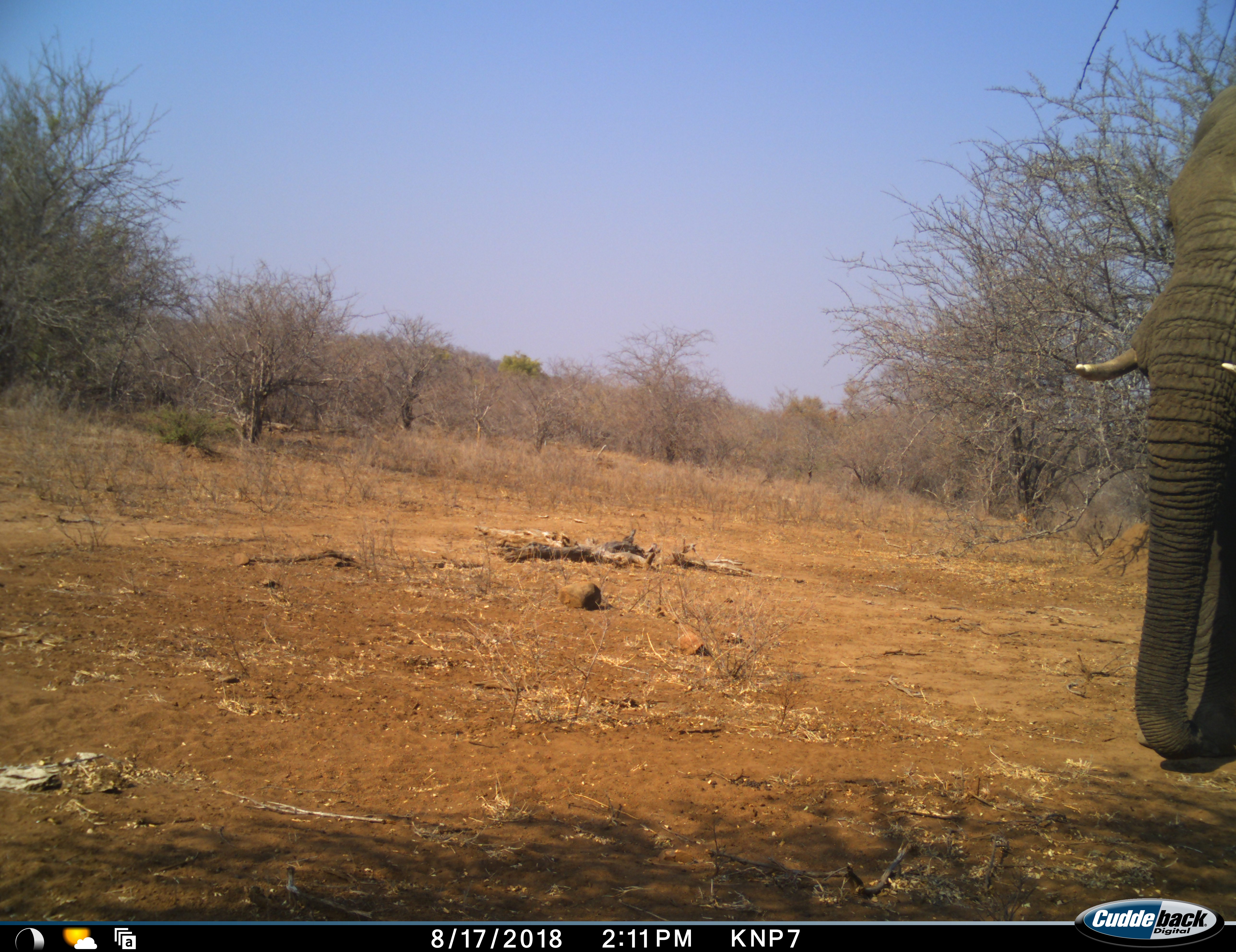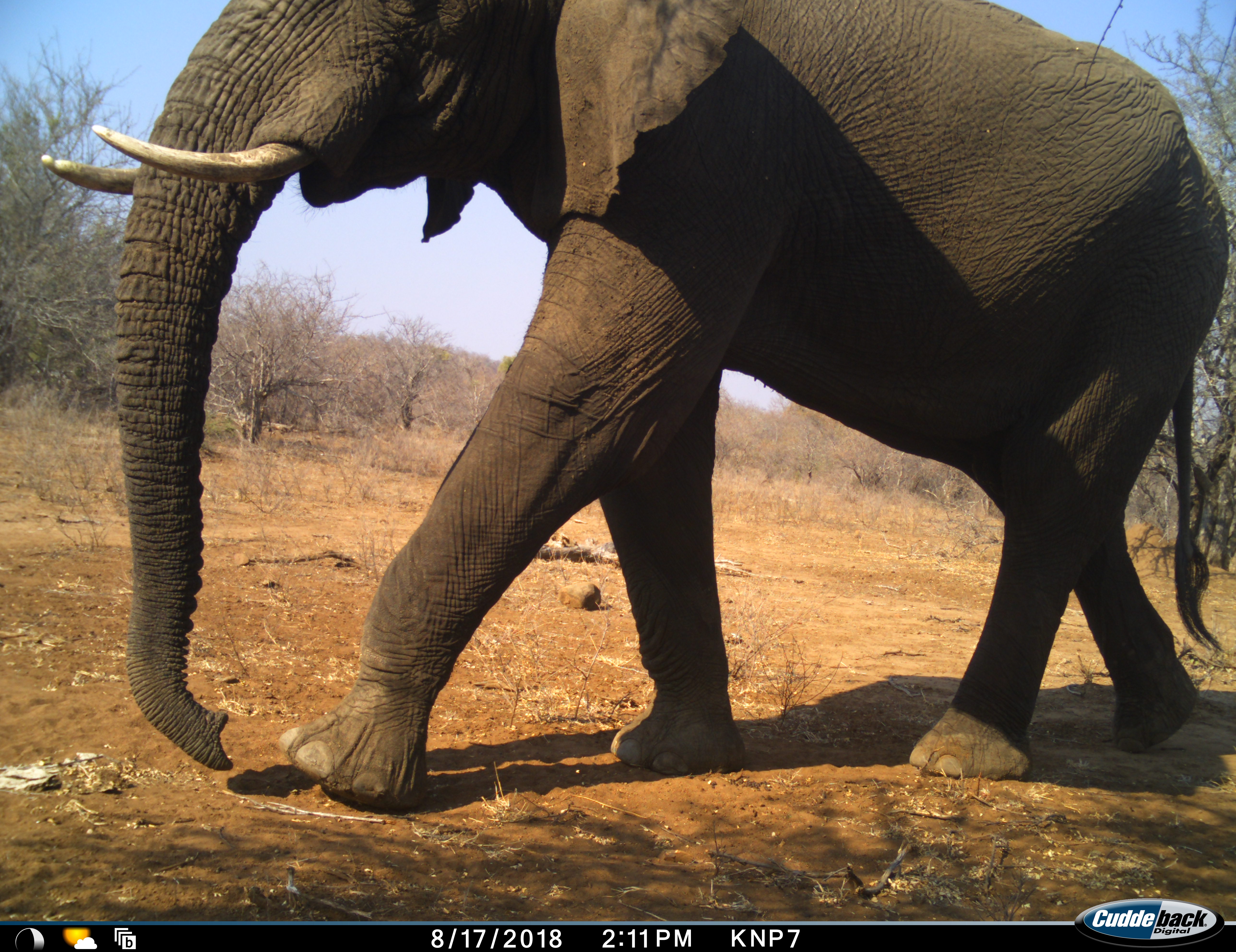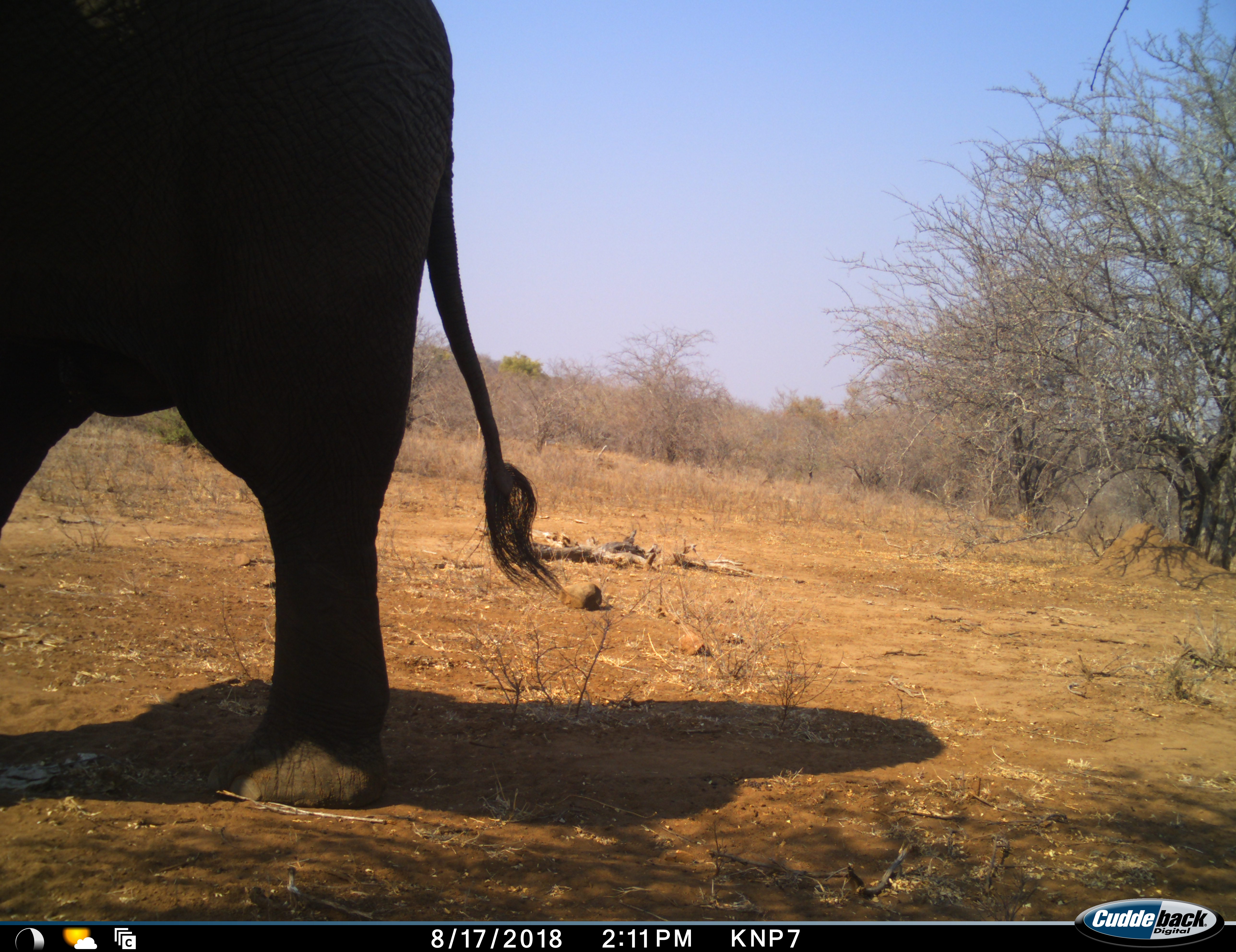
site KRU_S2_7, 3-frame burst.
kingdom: Animalia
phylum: Chordata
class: Mammalia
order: Proboscidea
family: Elephantidae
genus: Loxodonta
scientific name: Loxodonta africana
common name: african bush elephant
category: elephant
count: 1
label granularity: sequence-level